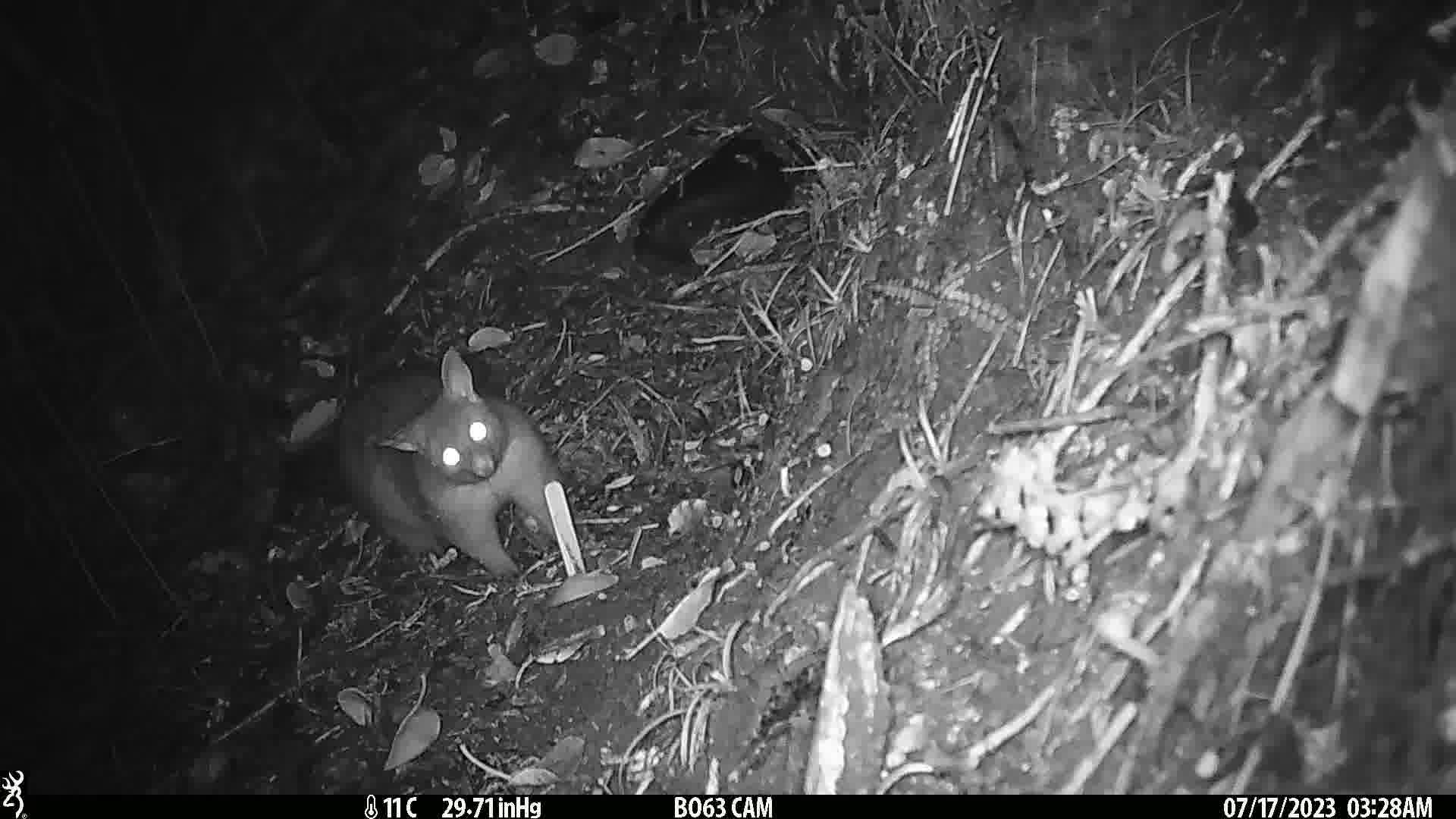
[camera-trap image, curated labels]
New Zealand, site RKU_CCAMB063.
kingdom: Animalia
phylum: Chordata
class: Mammalia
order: Diprotodontia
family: Phalangeridae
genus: Trichosurus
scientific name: Trichosurus vulpecula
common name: common brushtail possum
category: possum